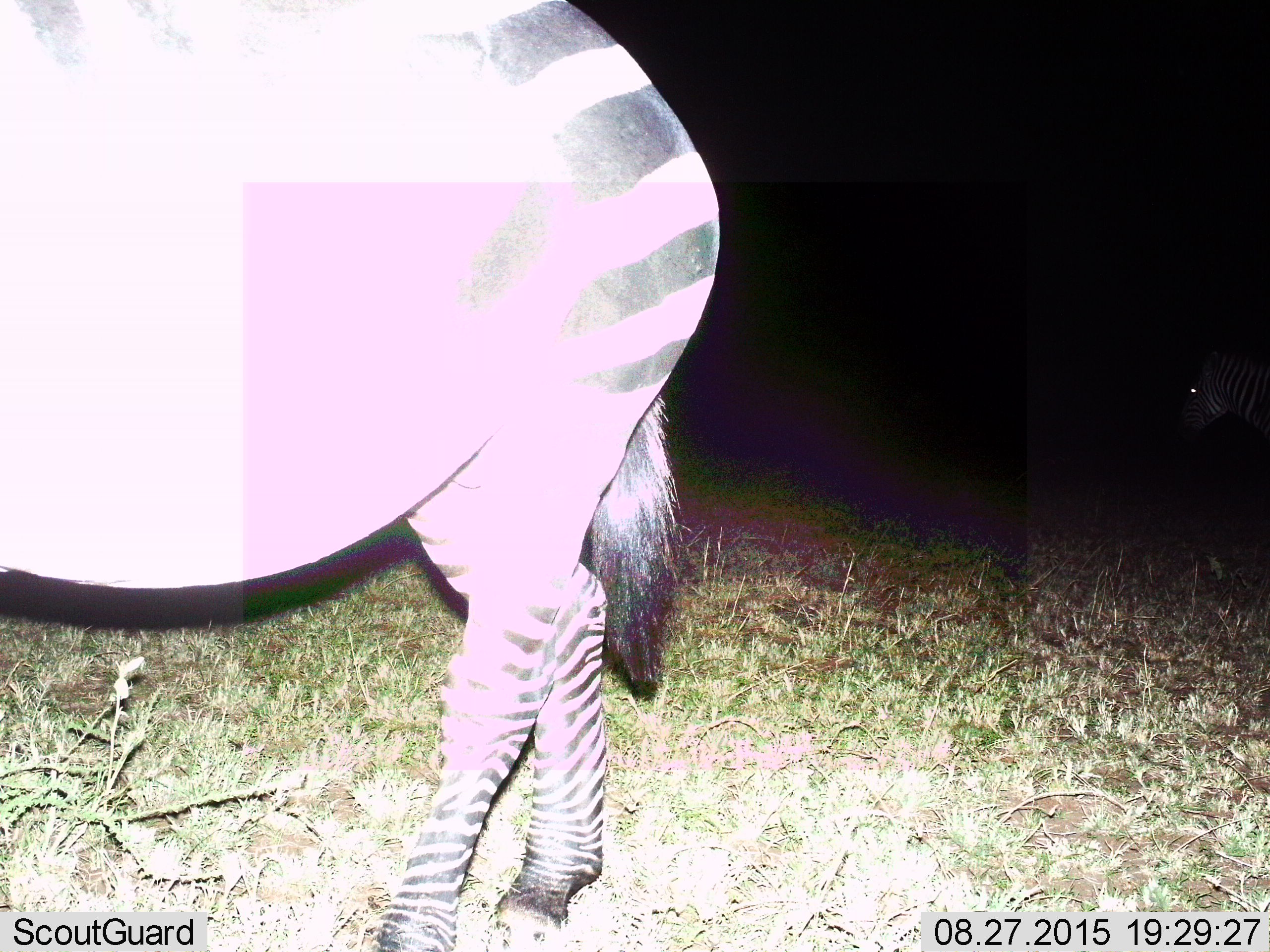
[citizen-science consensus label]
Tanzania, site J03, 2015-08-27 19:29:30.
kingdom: Animalia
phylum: Chordata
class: Mammalia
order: Perissodactyla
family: Equidae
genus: Equus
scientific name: Equus quagga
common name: plains zebra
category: zebra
Zebra (plains zebra) (Equus quagga), count 2. Behavior (volunteer vote fractions): standing 78%, resting 0%, moving 22%, interacting 0%. Young present (vote fraction): 0%. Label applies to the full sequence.